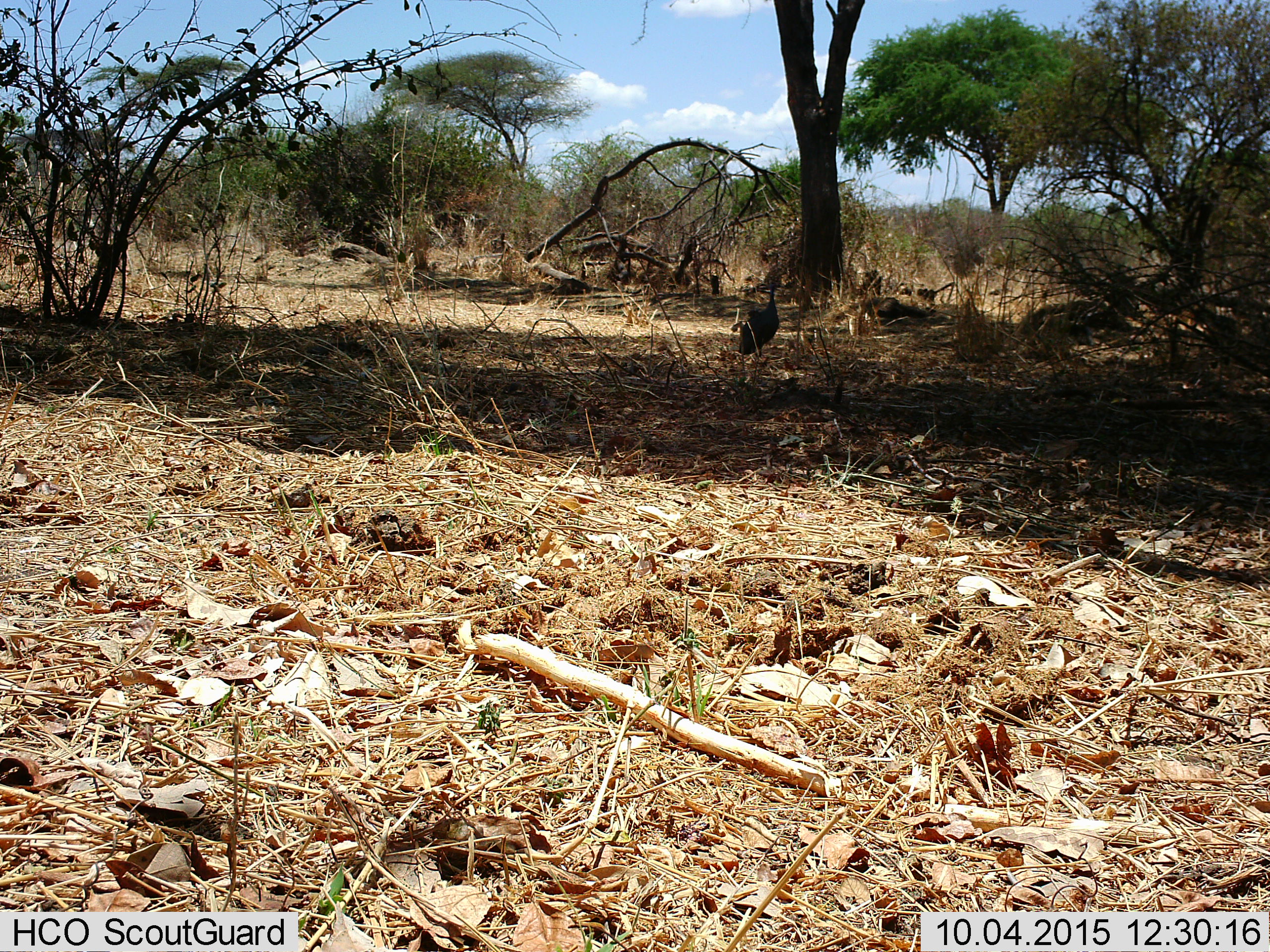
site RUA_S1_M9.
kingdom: Animalia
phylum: Chordata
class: Aves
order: Galliformes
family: Numididae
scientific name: Numididae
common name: guineafowl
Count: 1.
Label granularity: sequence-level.